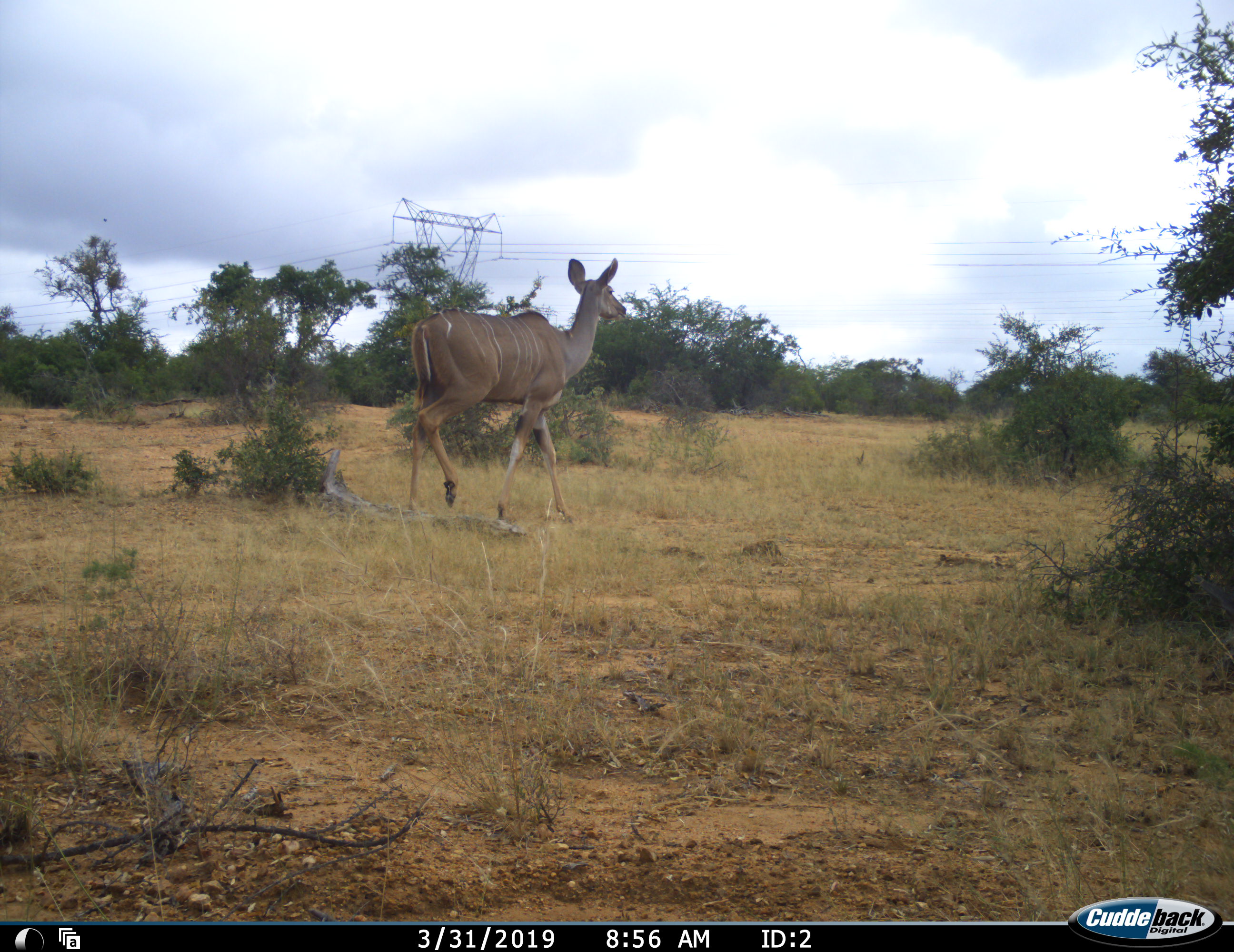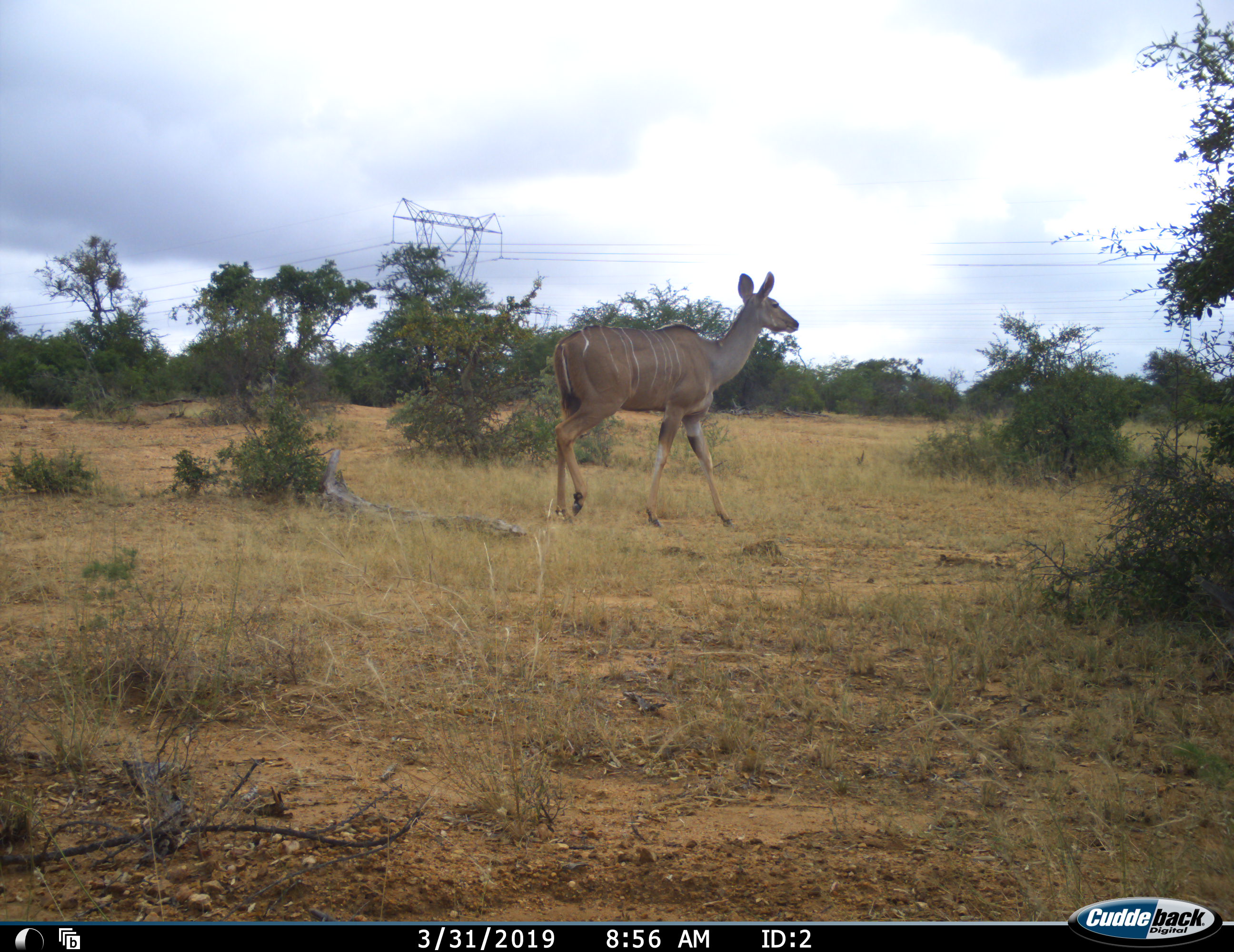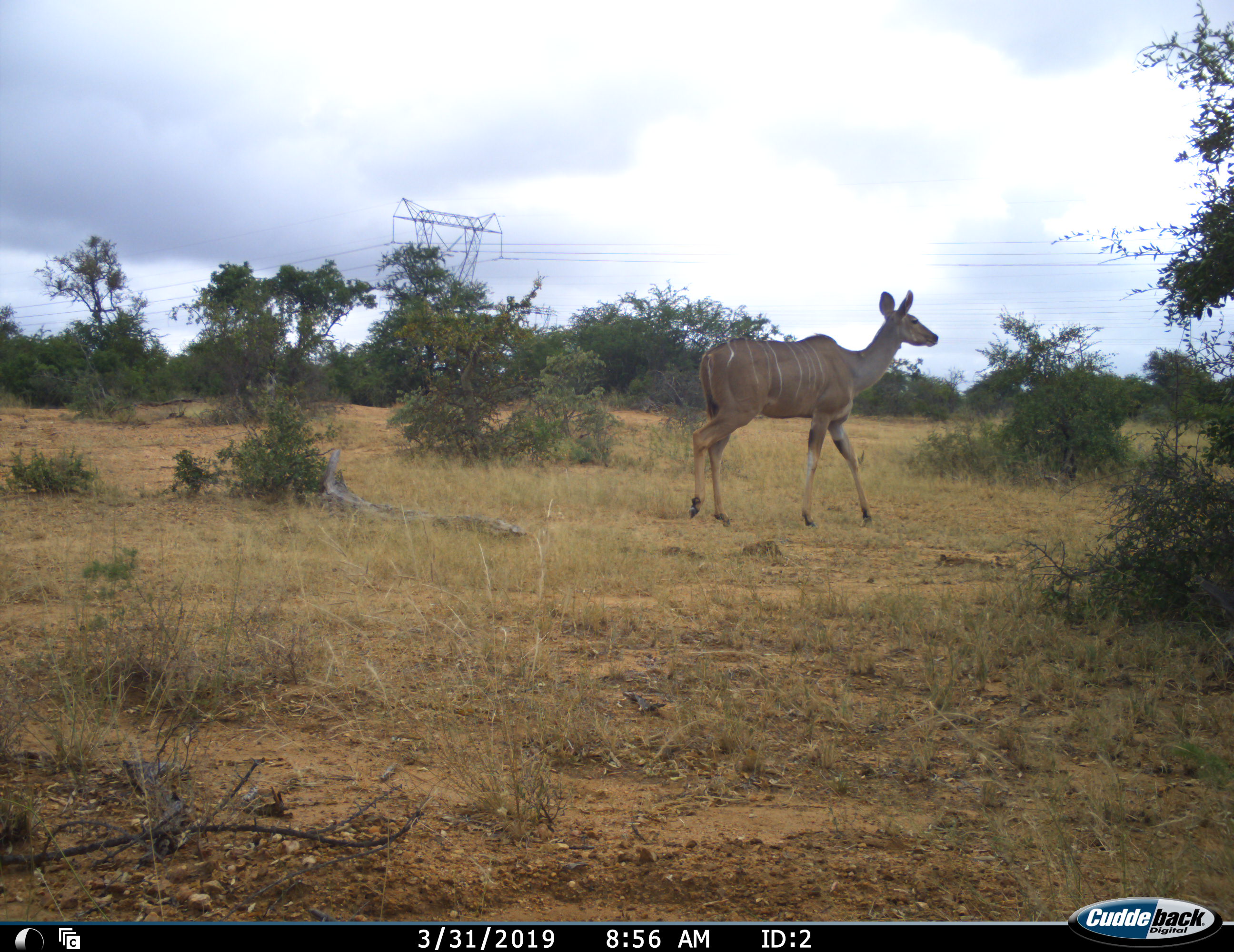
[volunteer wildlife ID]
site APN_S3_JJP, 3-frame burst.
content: unidentified animal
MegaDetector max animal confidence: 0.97